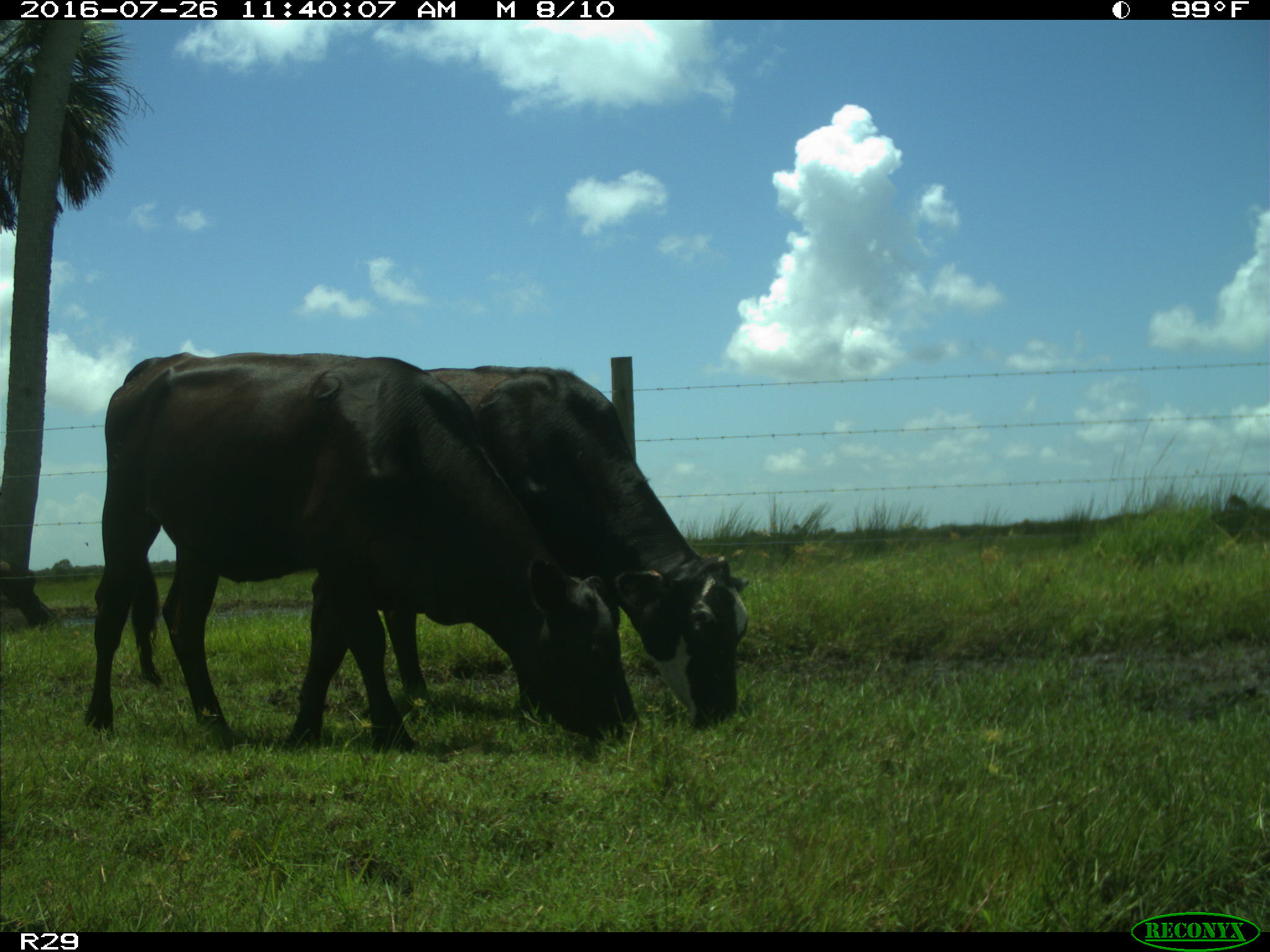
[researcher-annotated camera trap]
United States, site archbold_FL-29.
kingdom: Animalia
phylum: Chordata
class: Mammalia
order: Artiodactyla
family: Bovidae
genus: Bos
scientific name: Bos taurus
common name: domestic cow